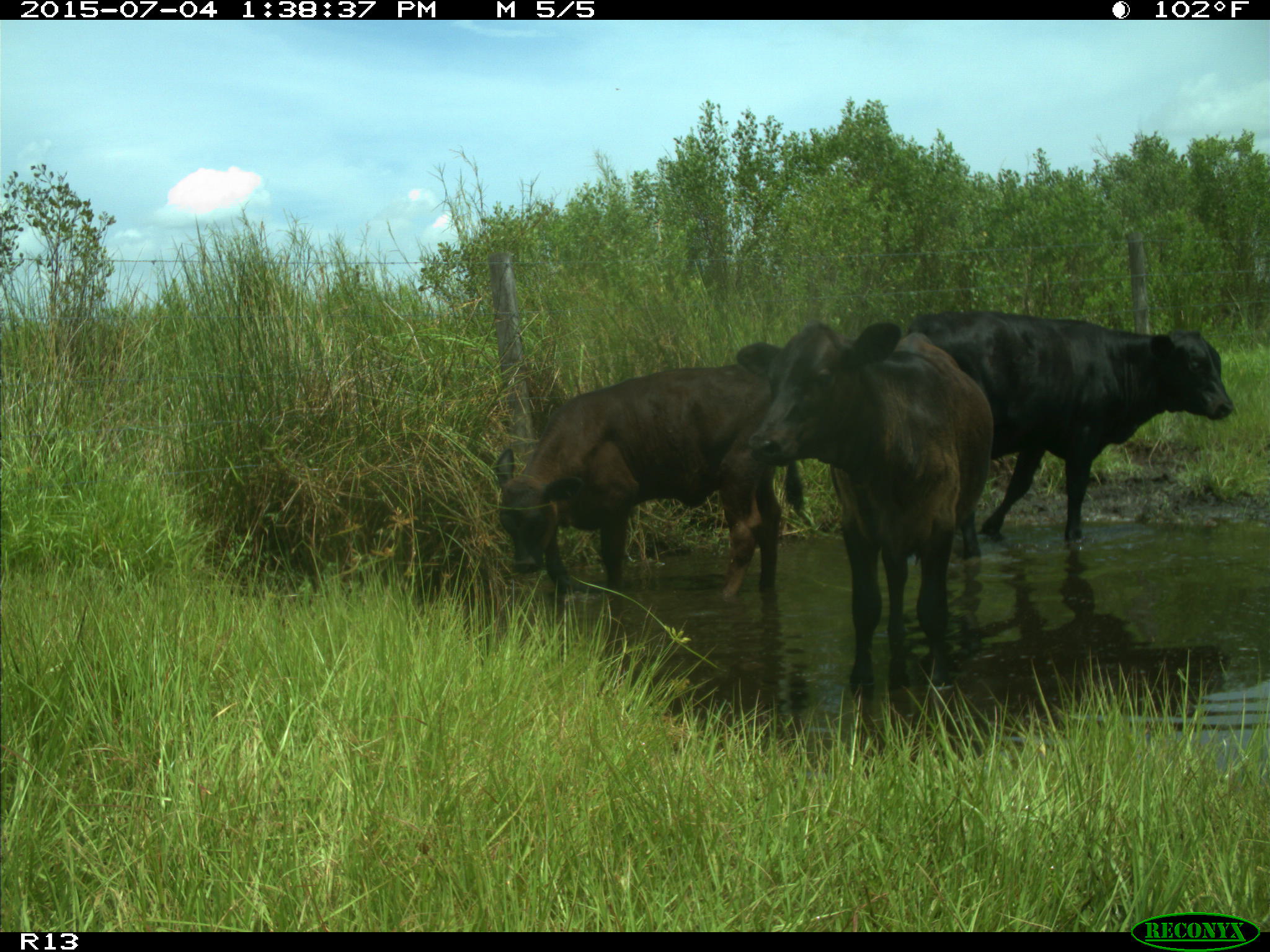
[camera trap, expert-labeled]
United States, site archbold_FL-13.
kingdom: Animalia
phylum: Chordata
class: Mammalia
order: Artiodactyla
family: Bovidae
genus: Bos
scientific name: Bos taurus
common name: domestic cow